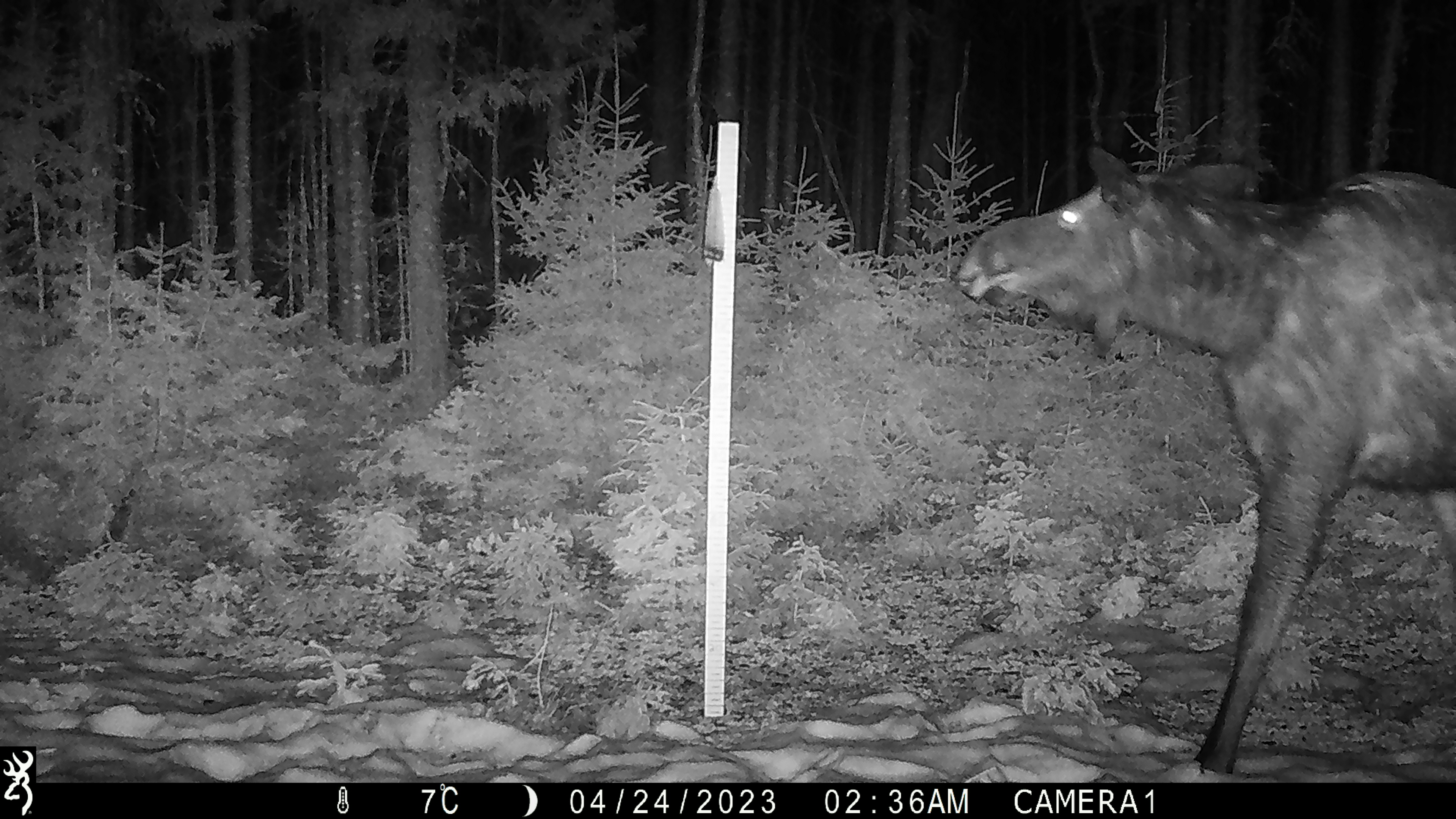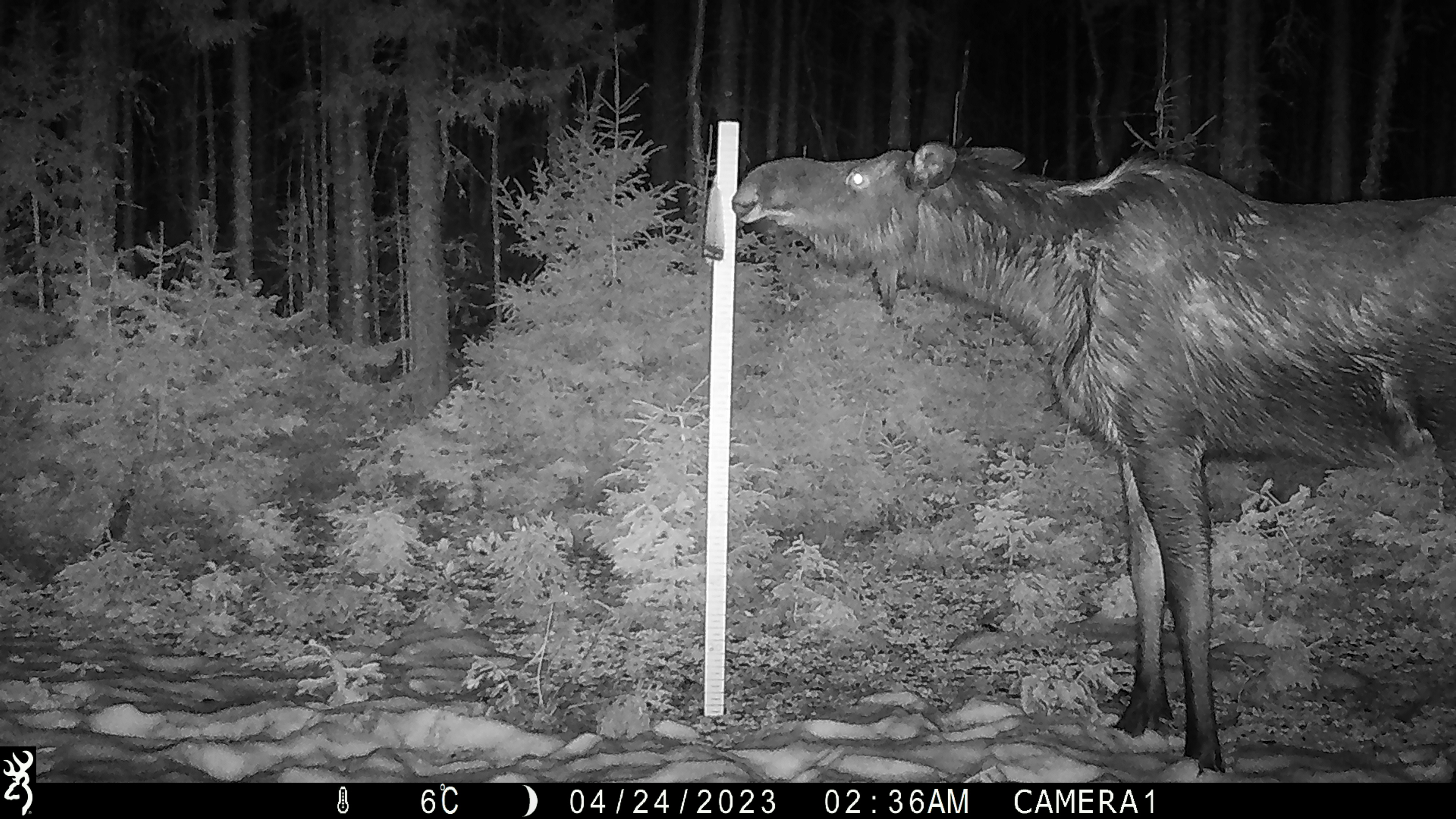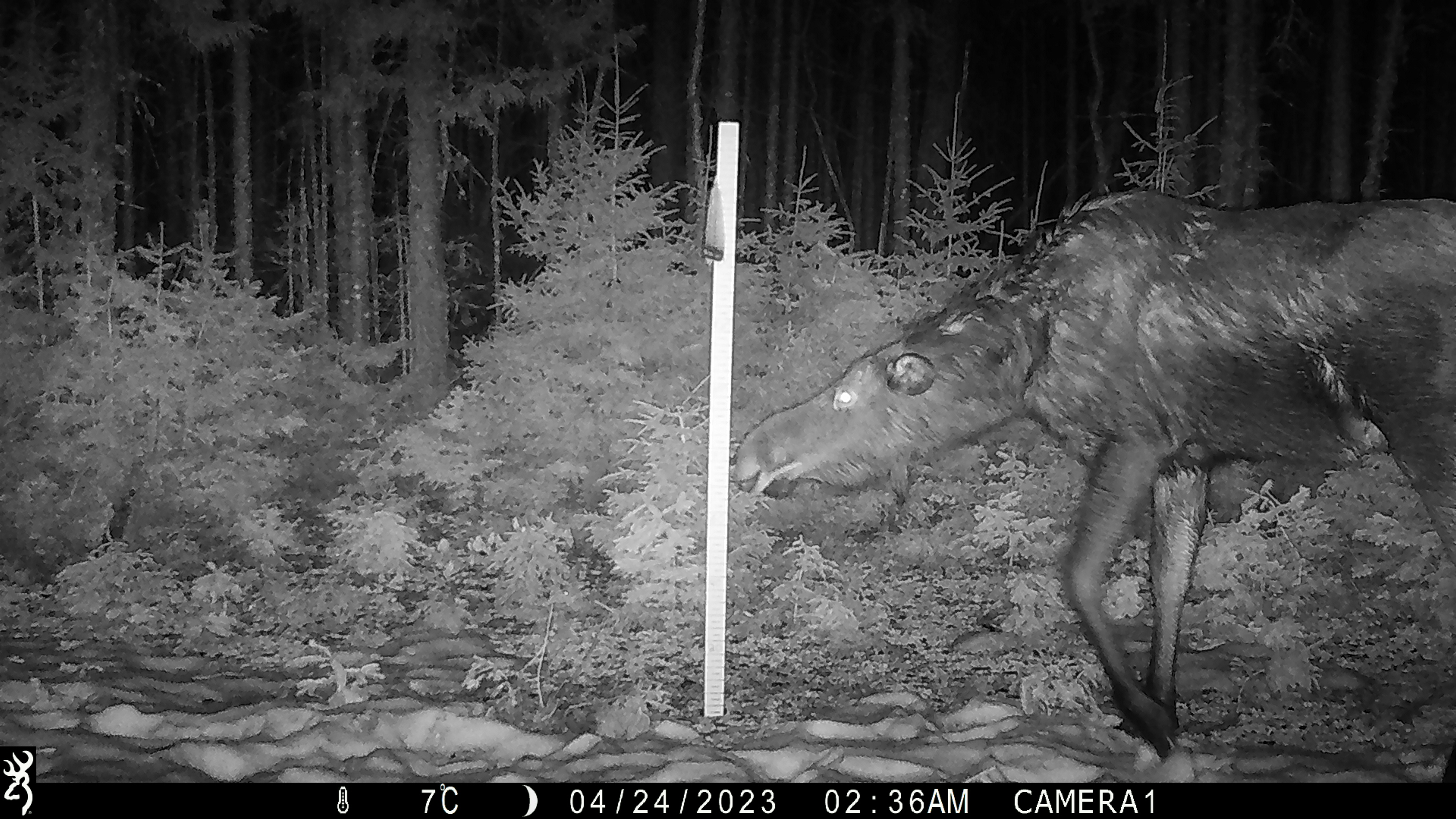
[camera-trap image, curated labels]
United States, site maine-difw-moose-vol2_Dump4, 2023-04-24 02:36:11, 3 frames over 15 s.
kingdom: Animalia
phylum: Chordata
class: Mammalia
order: Artiodactyla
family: Cervidae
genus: Alces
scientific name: Alces alces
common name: moose